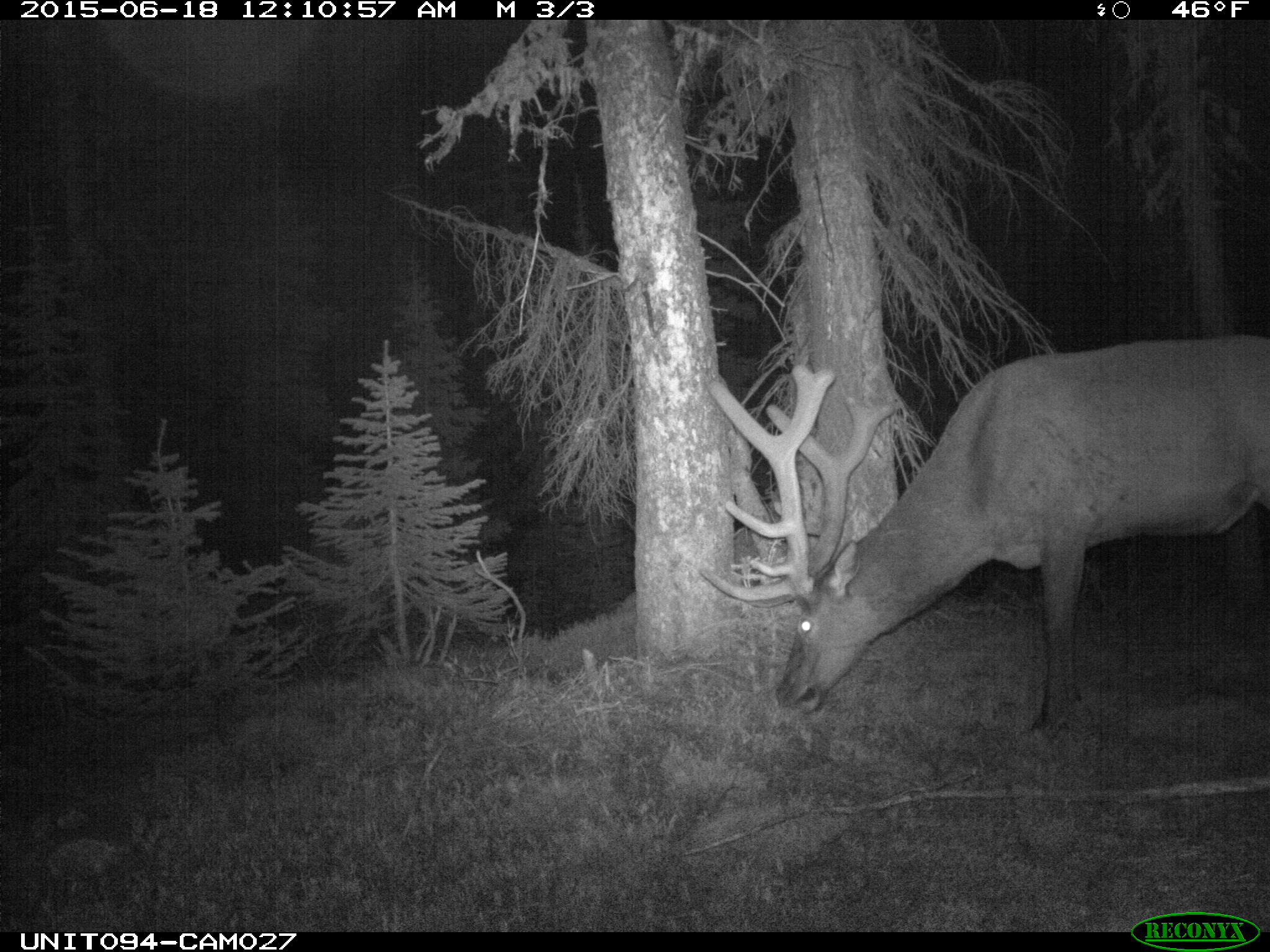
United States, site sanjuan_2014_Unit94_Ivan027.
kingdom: Animalia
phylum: Chordata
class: Mammalia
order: Artiodactyla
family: Cervidae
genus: Cervus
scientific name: Cervus elaphus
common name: red deer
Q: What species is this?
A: Cervus elaphus (red deer).